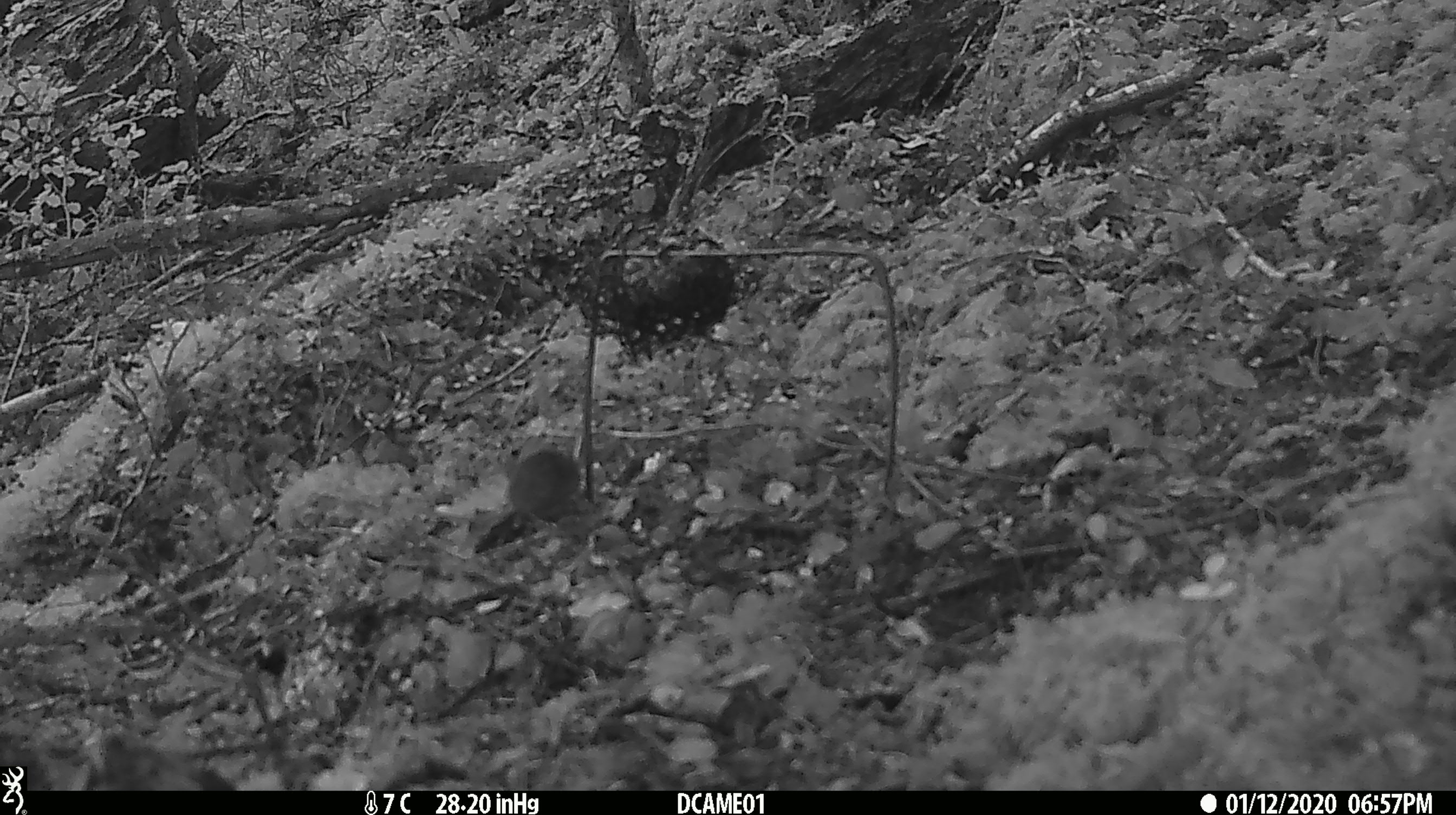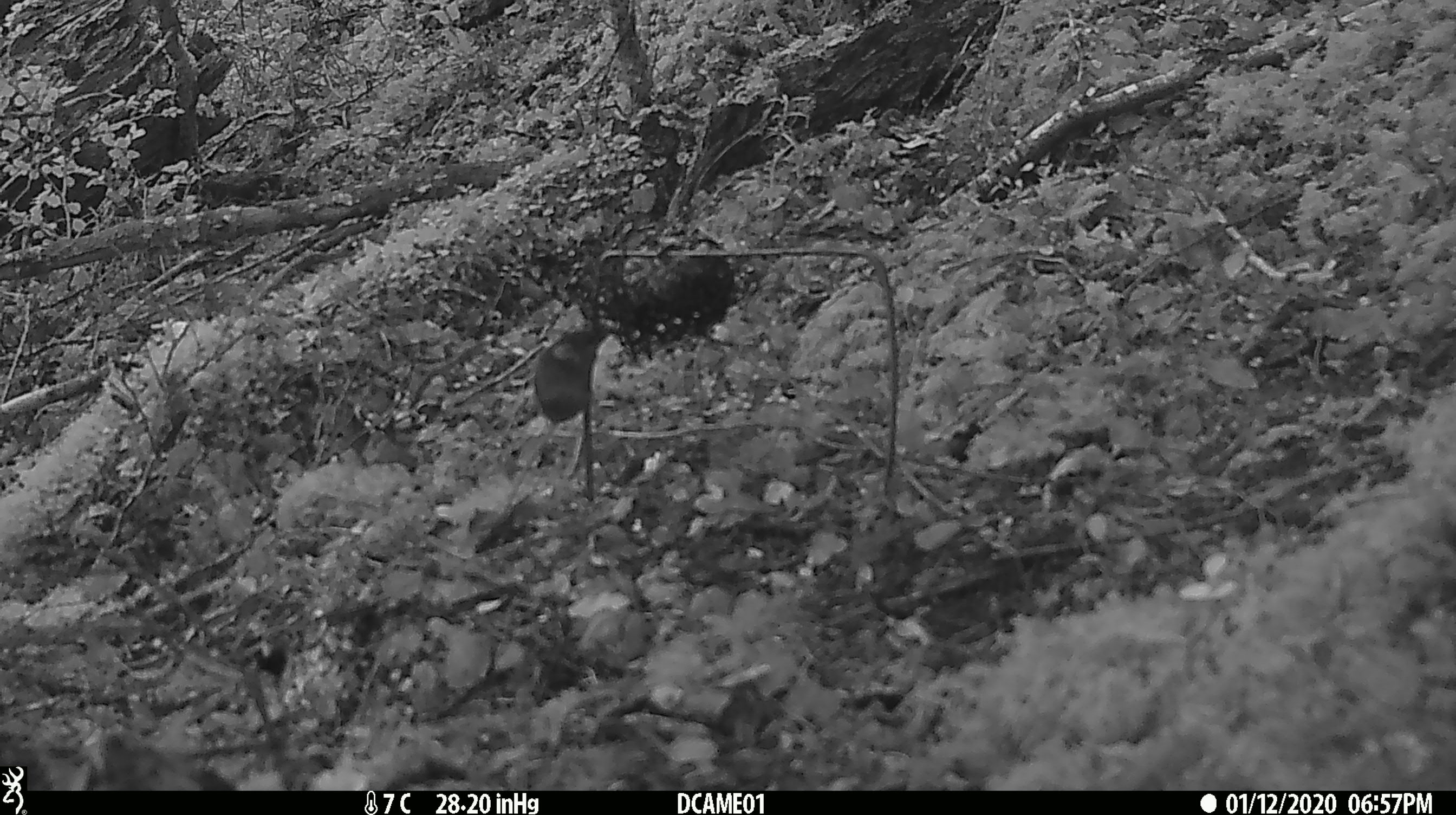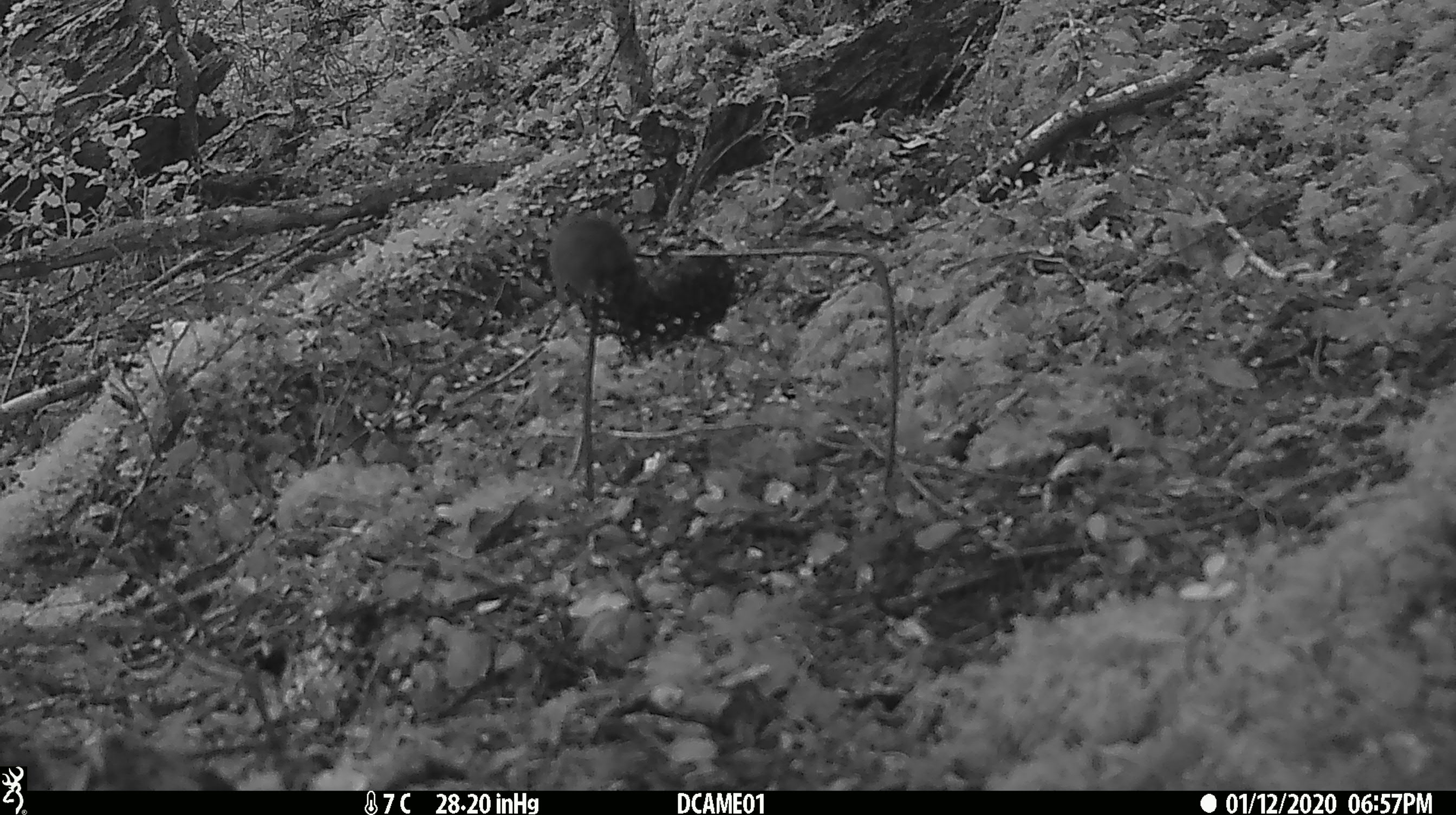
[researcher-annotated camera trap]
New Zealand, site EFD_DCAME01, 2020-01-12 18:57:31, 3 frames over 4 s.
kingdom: Animalia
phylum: Chordata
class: Mammalia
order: Rodentia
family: Muridae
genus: Mus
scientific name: Mus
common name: mouse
Mouse (Mus).